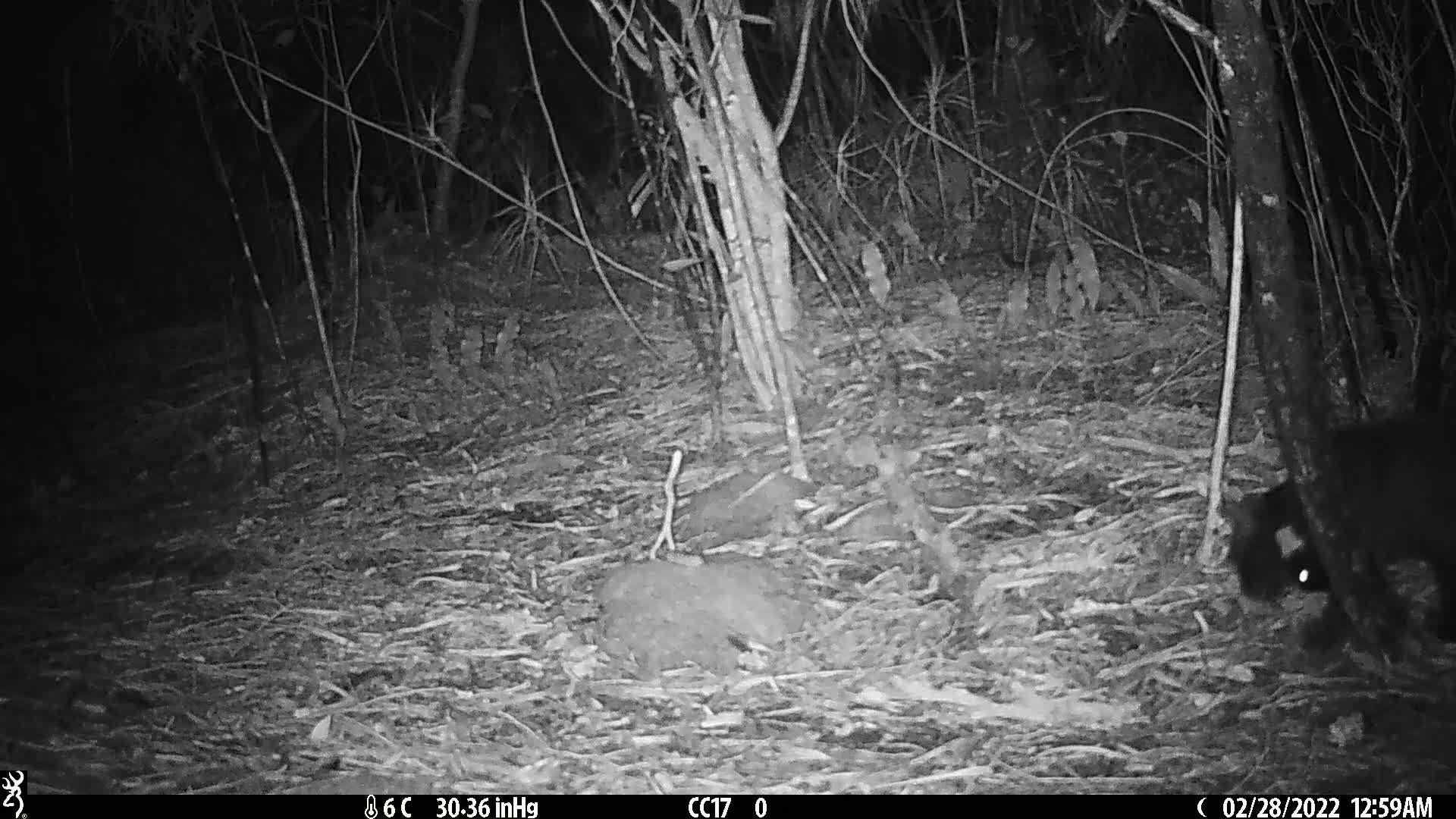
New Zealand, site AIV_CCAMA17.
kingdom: Animalia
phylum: Chordata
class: Mammalia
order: Carnivora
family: Felidae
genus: Felis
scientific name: Felis catus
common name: domestic cat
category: cat